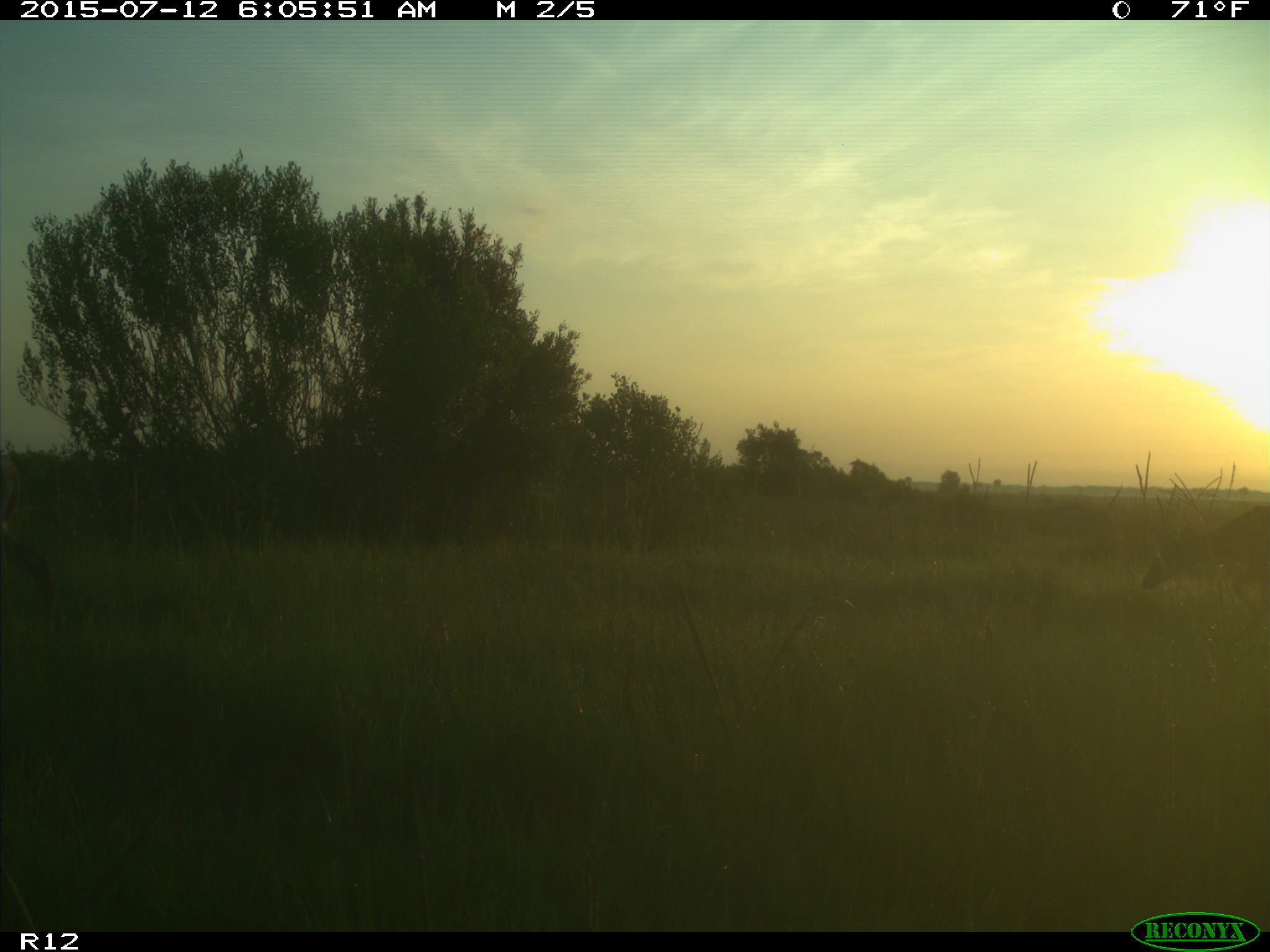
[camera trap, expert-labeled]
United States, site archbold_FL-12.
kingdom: Animalia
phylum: Chordata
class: Mammalia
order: Artiodactyla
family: Cervidae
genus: Odocoileus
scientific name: Odocoileus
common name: deer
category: unidentified deer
Unidentified deer (deer) (Odocoileus).